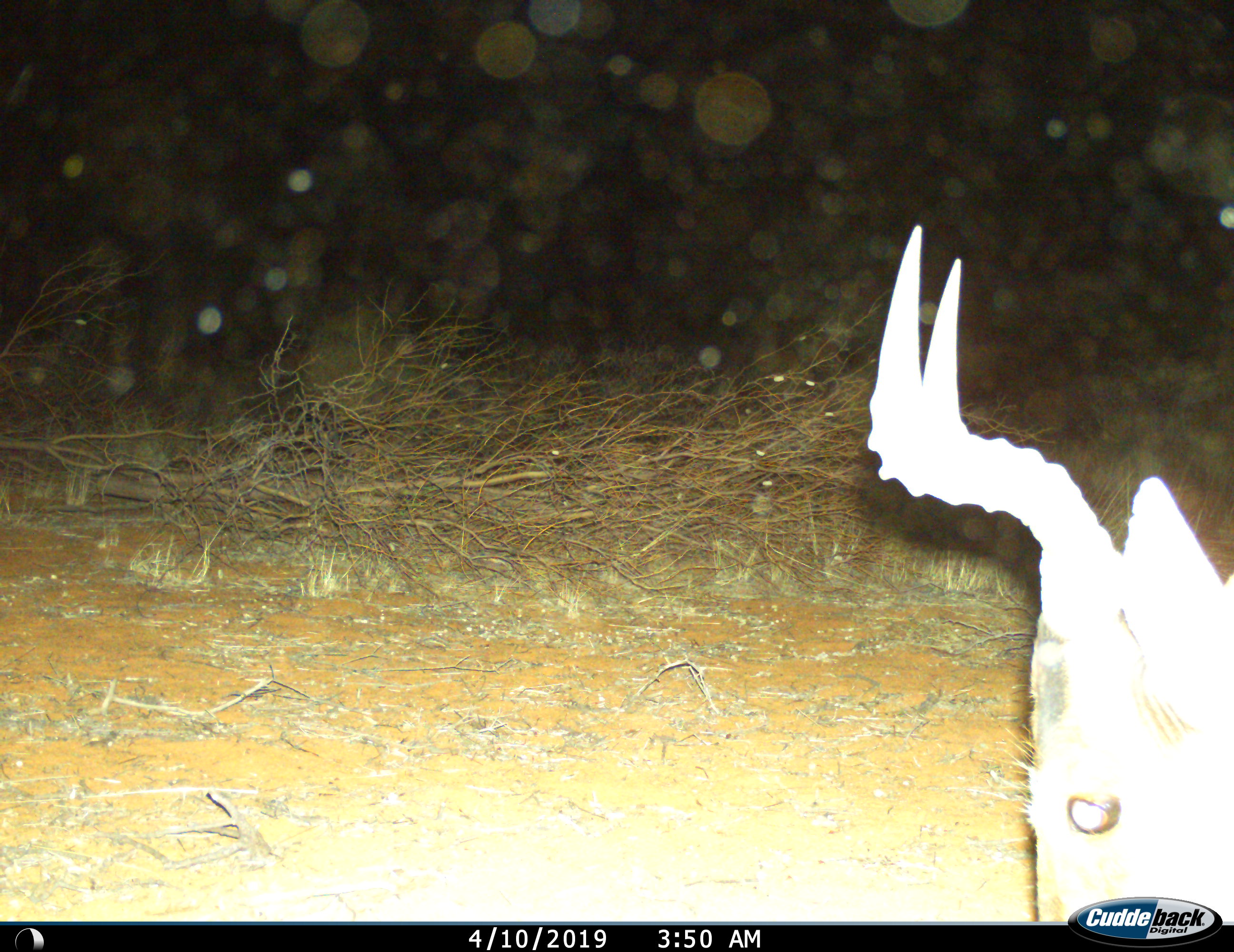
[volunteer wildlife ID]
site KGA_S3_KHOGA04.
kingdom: Animalia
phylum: Chordata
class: Mammalia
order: Artiodactyla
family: Bovidae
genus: Alcelaphus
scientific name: Alcelaphus buselaphus caama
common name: red hartebeest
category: hartebeestred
Hartebeestred (red hartebeest) (Alcelaphus buselaphus caama), count 1. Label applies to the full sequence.